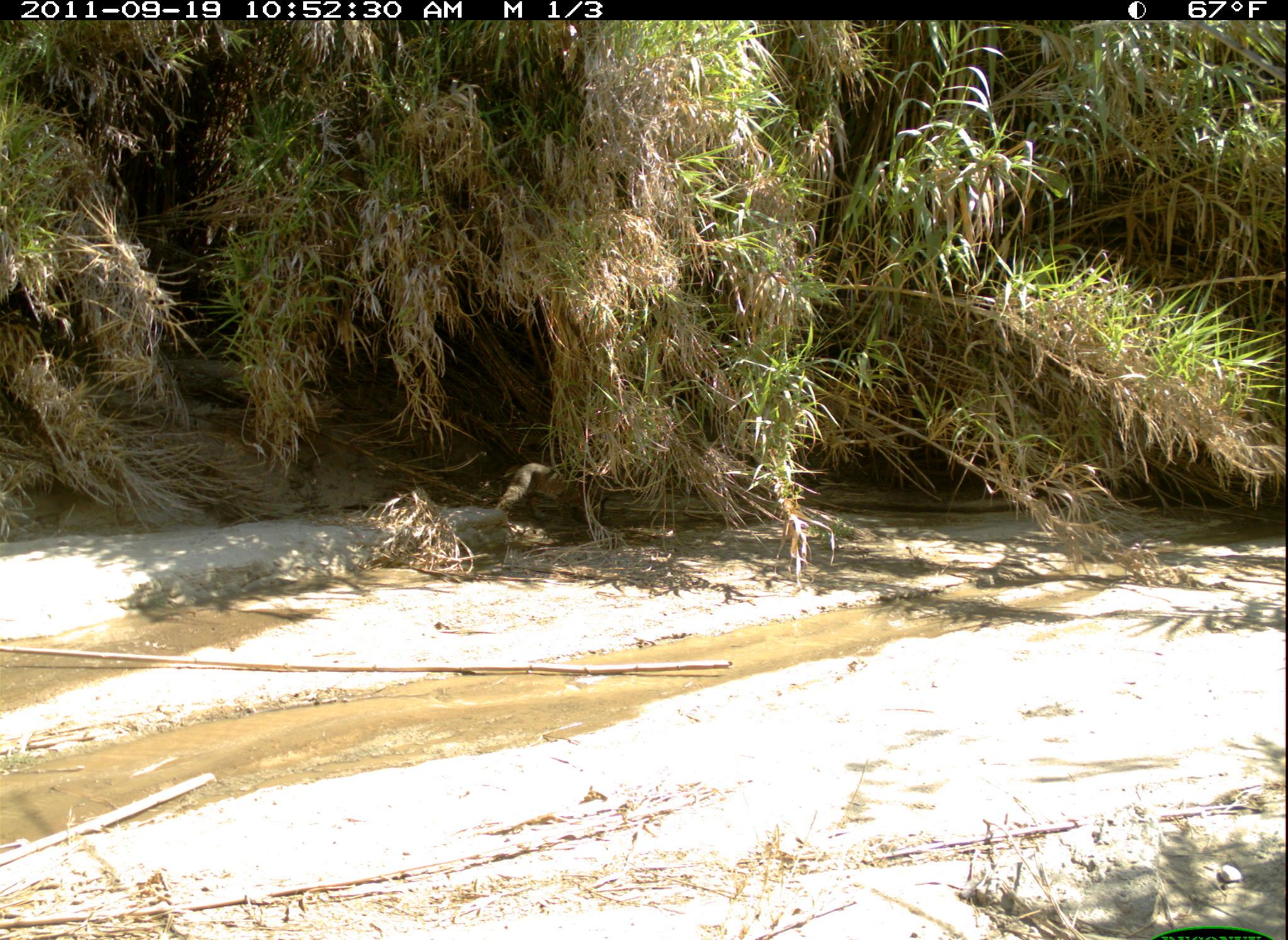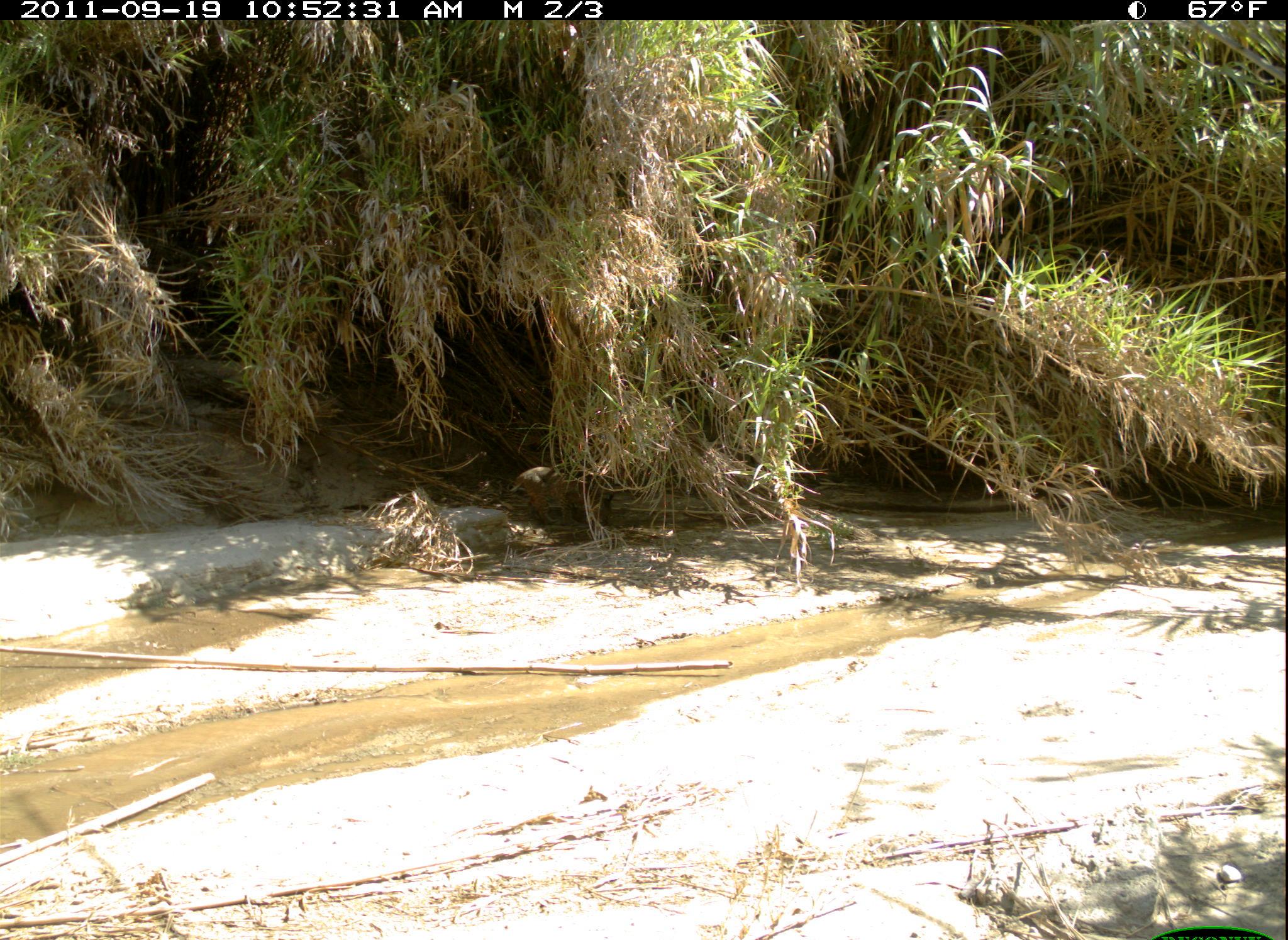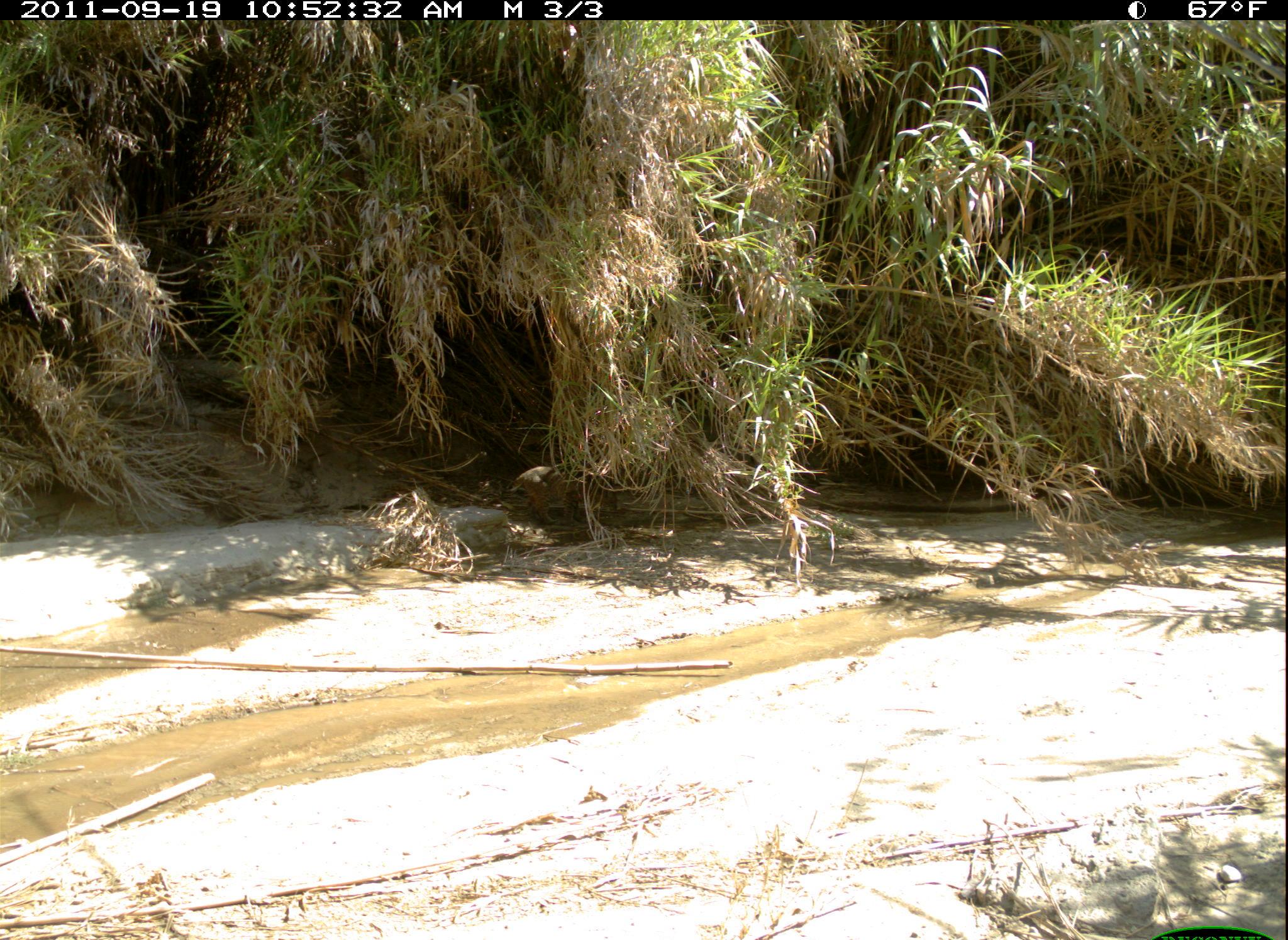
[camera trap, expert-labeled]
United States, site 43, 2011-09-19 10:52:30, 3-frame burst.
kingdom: Animalia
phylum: Chordata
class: Mammalia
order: Carnivora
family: Felidae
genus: Lynx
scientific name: Lynx rufus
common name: bobcat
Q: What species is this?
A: Bobcat (Lynx rufus).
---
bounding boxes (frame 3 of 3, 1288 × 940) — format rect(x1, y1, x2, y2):
bobcat: rect(501, 461, 625, 531)